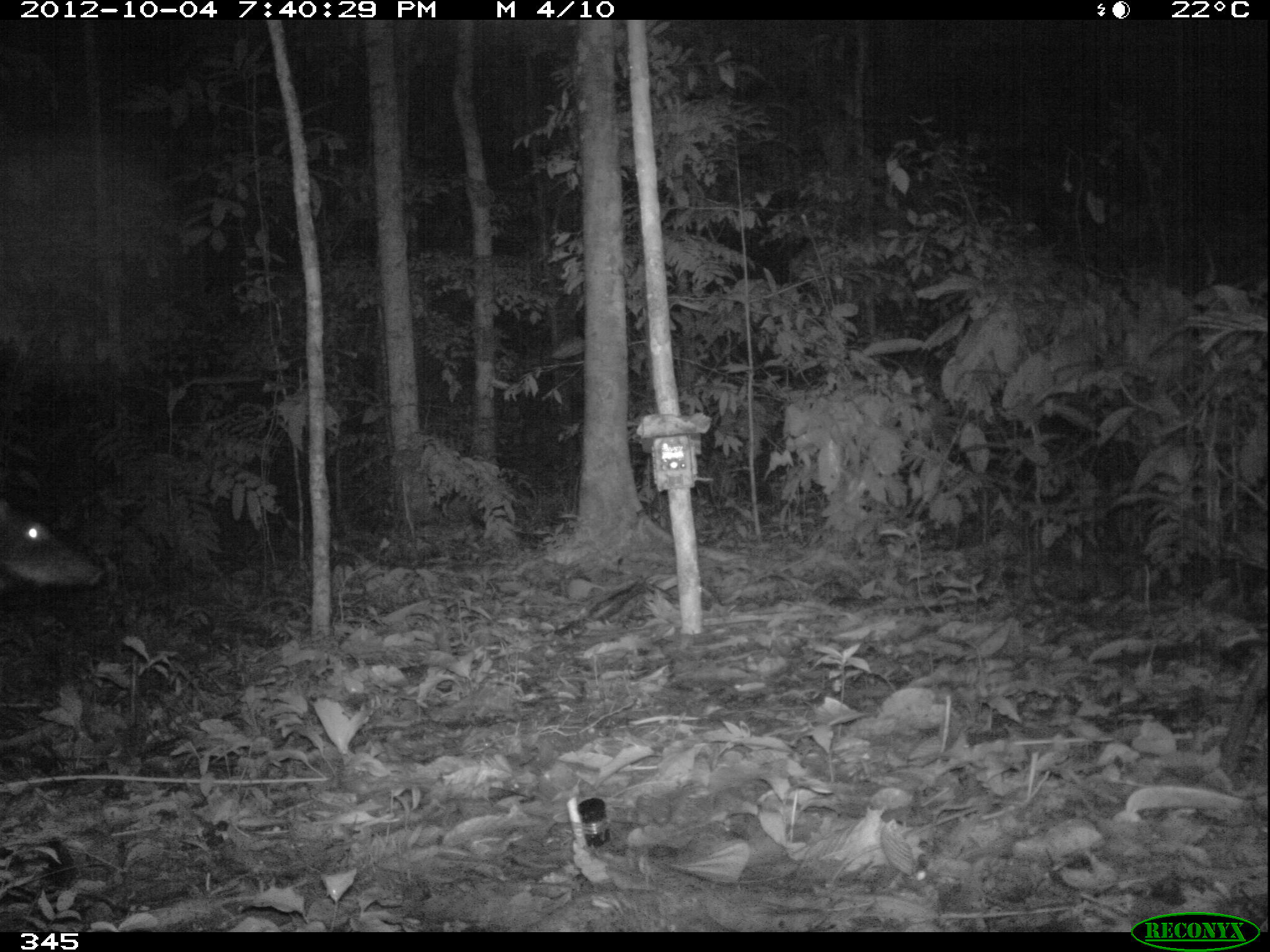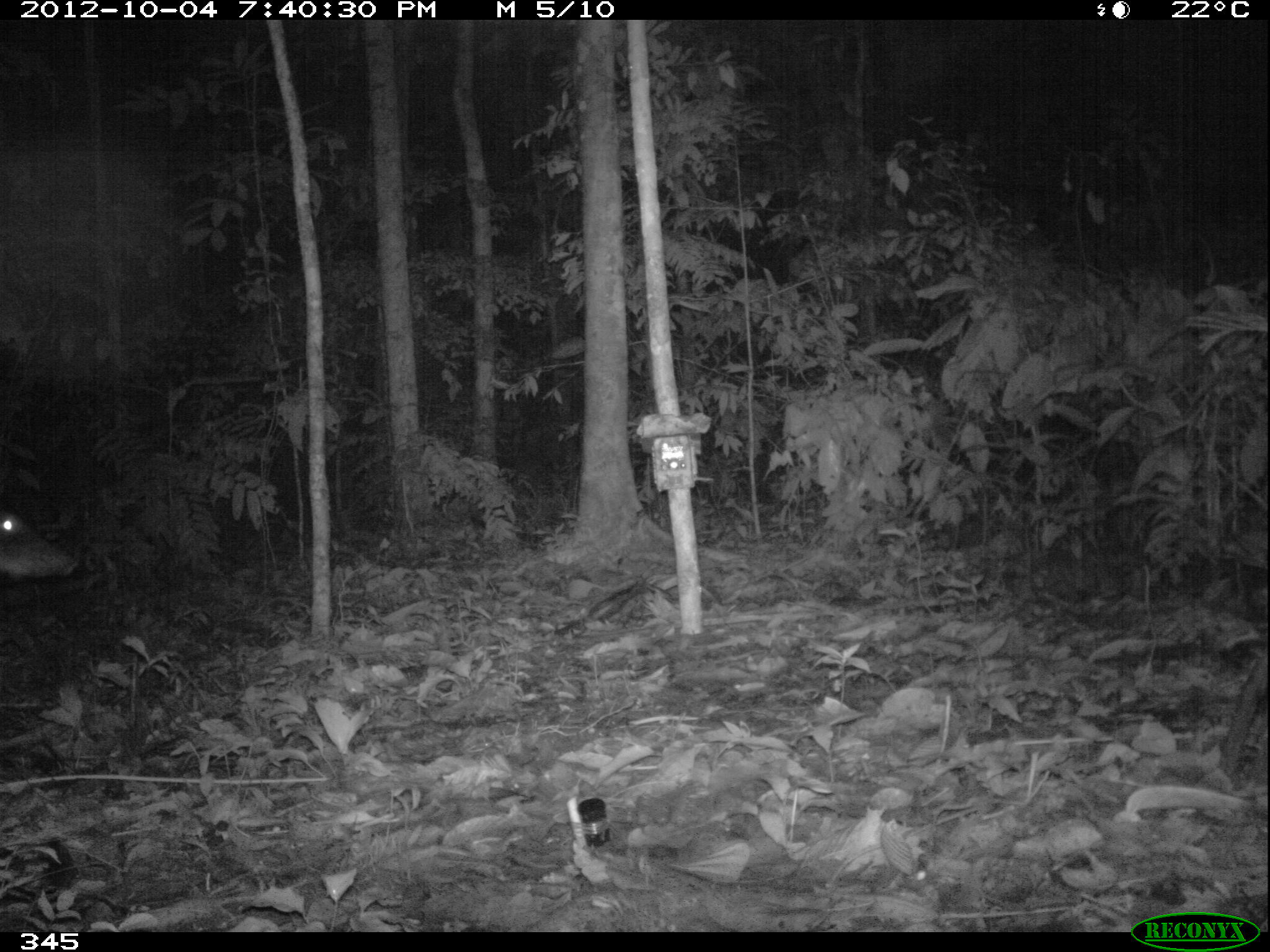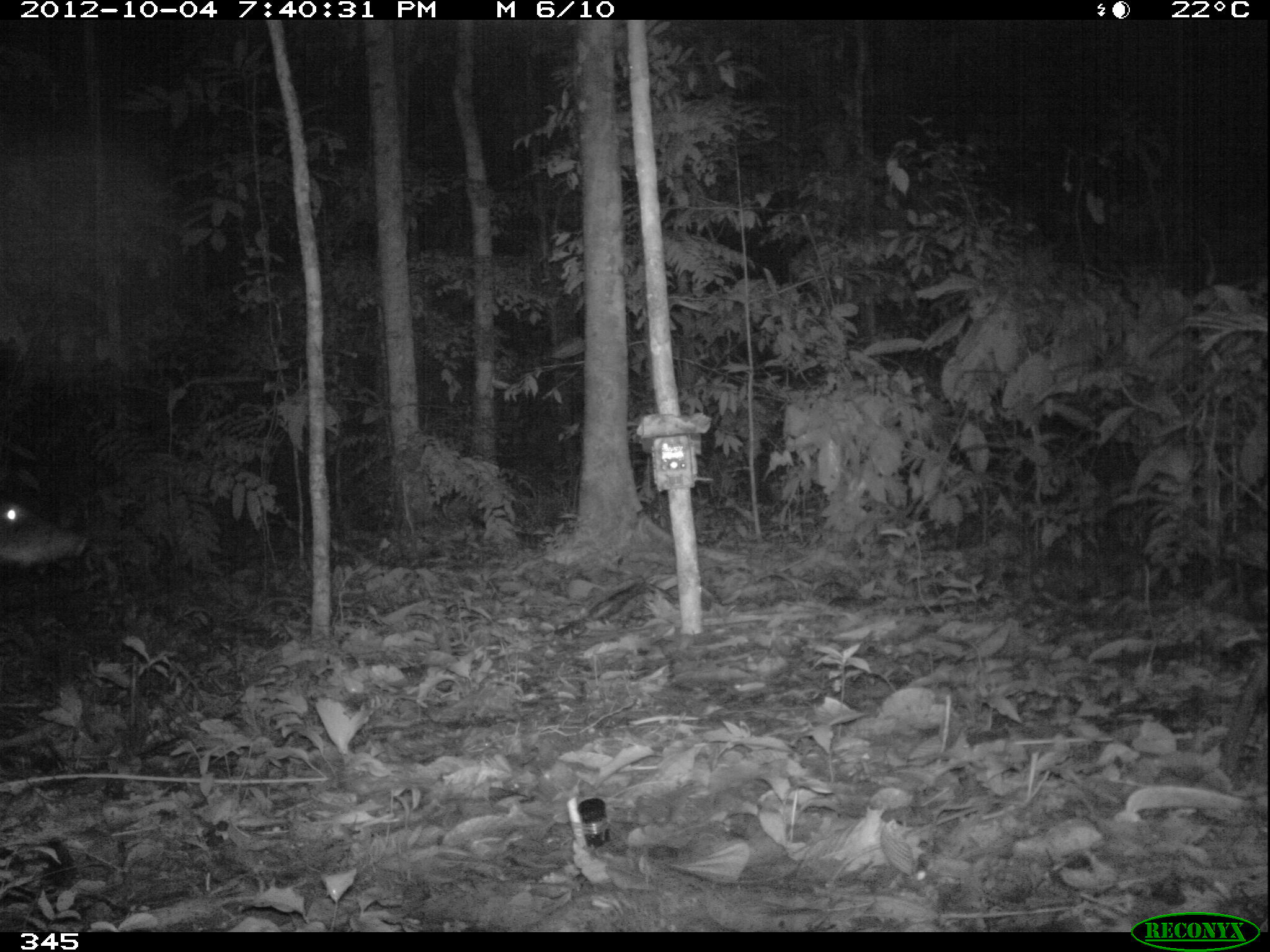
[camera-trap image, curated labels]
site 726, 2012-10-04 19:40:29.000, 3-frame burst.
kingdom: Animalia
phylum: Chordata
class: Mammalia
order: Artiodactyla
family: Tayassuidae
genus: Tayassu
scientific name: Tayassu pecari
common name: white-lipped peccary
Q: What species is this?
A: Tayassu pecari (white-lipped peccary).